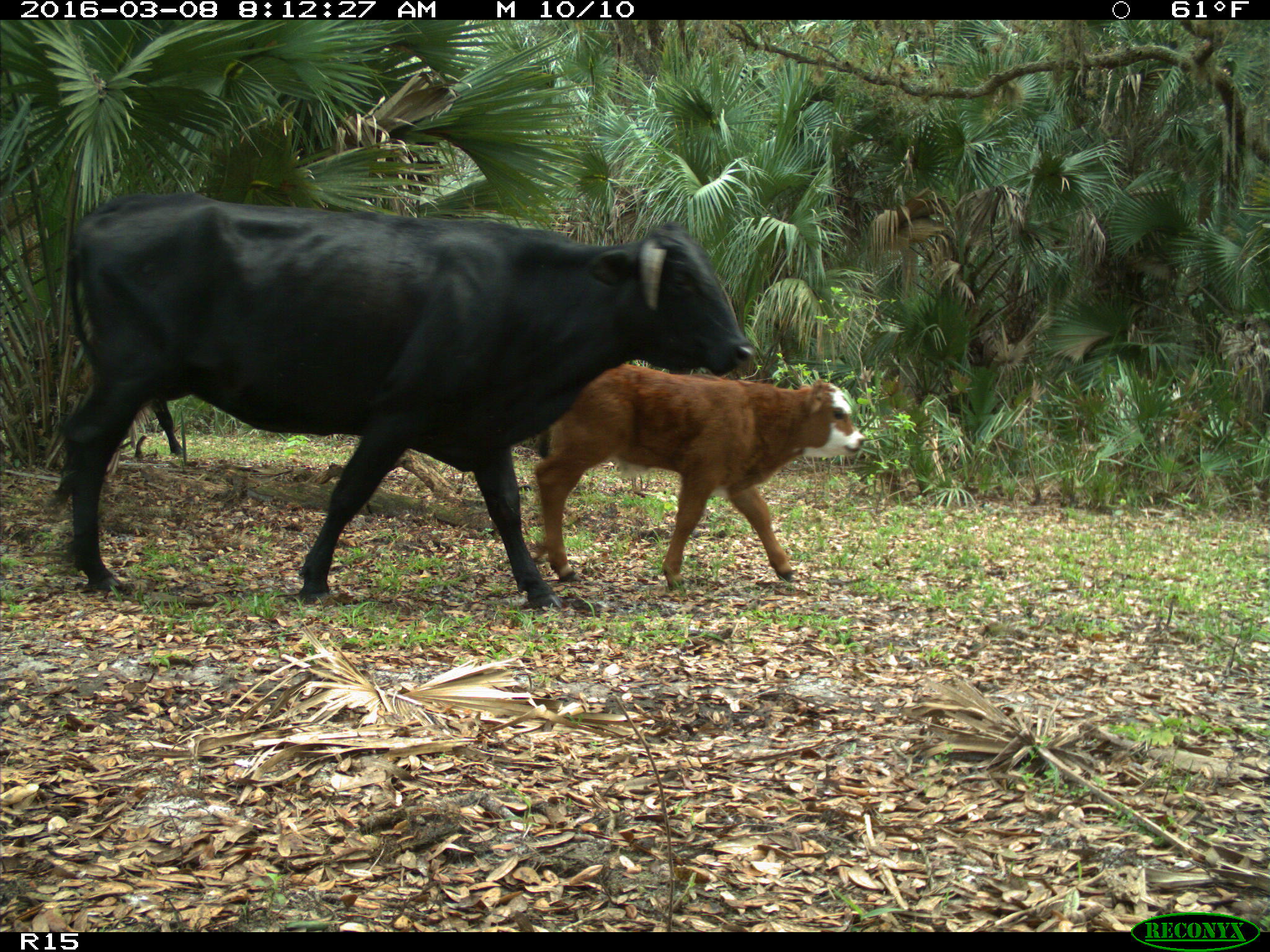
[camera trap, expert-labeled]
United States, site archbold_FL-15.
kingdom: Animalia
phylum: Chordata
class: Mammalia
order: Artiodactyla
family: Bovidae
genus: Bos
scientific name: Bos taurus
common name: domestic cow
Bos taurus (domestic cow).